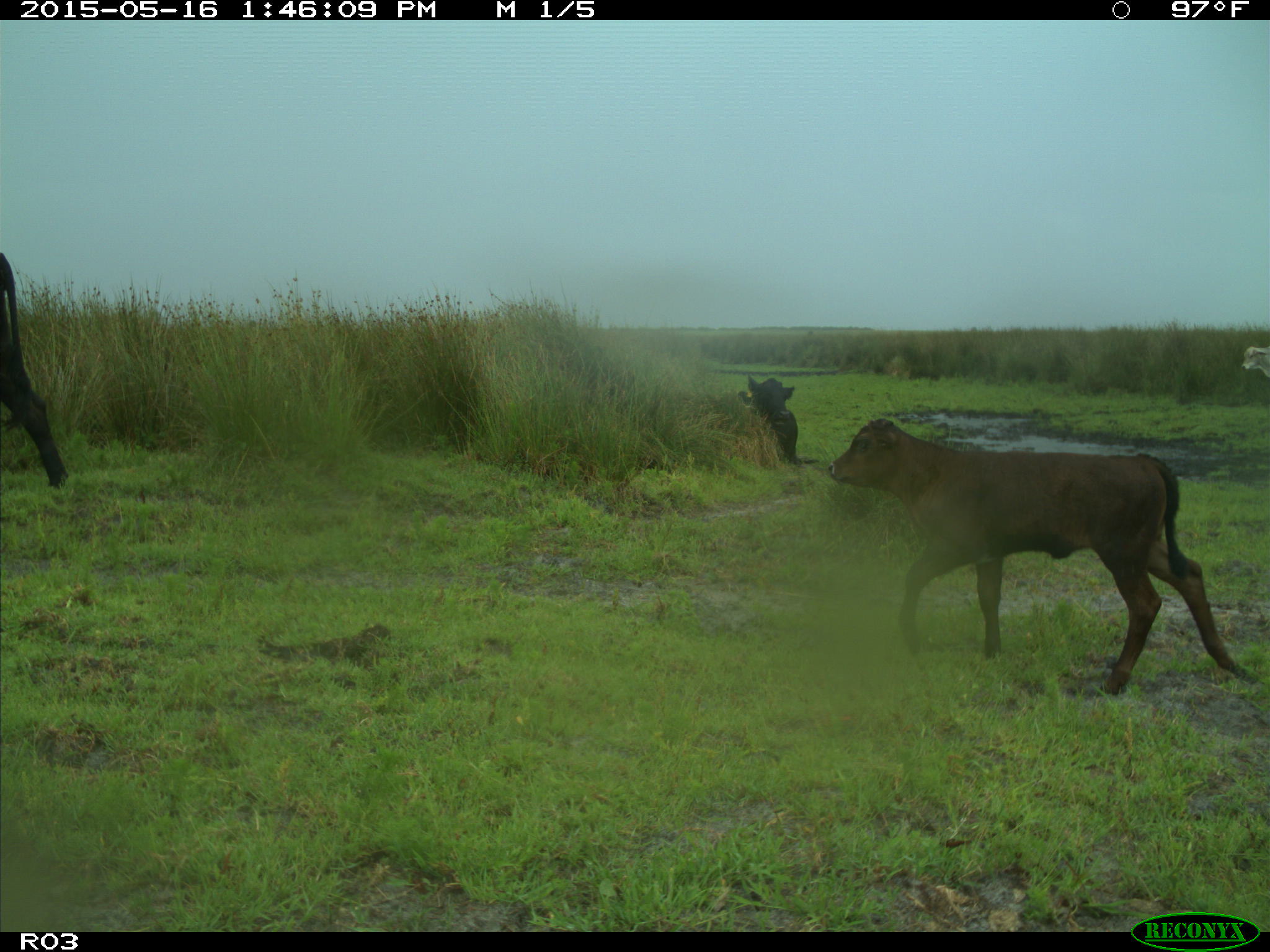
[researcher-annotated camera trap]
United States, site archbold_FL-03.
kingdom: Animalia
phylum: Chordata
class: Mammalia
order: Artiodactyla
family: Bovidae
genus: Bos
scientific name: Bos taurus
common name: domestic cow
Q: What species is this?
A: Bos taurus (domestic cow).